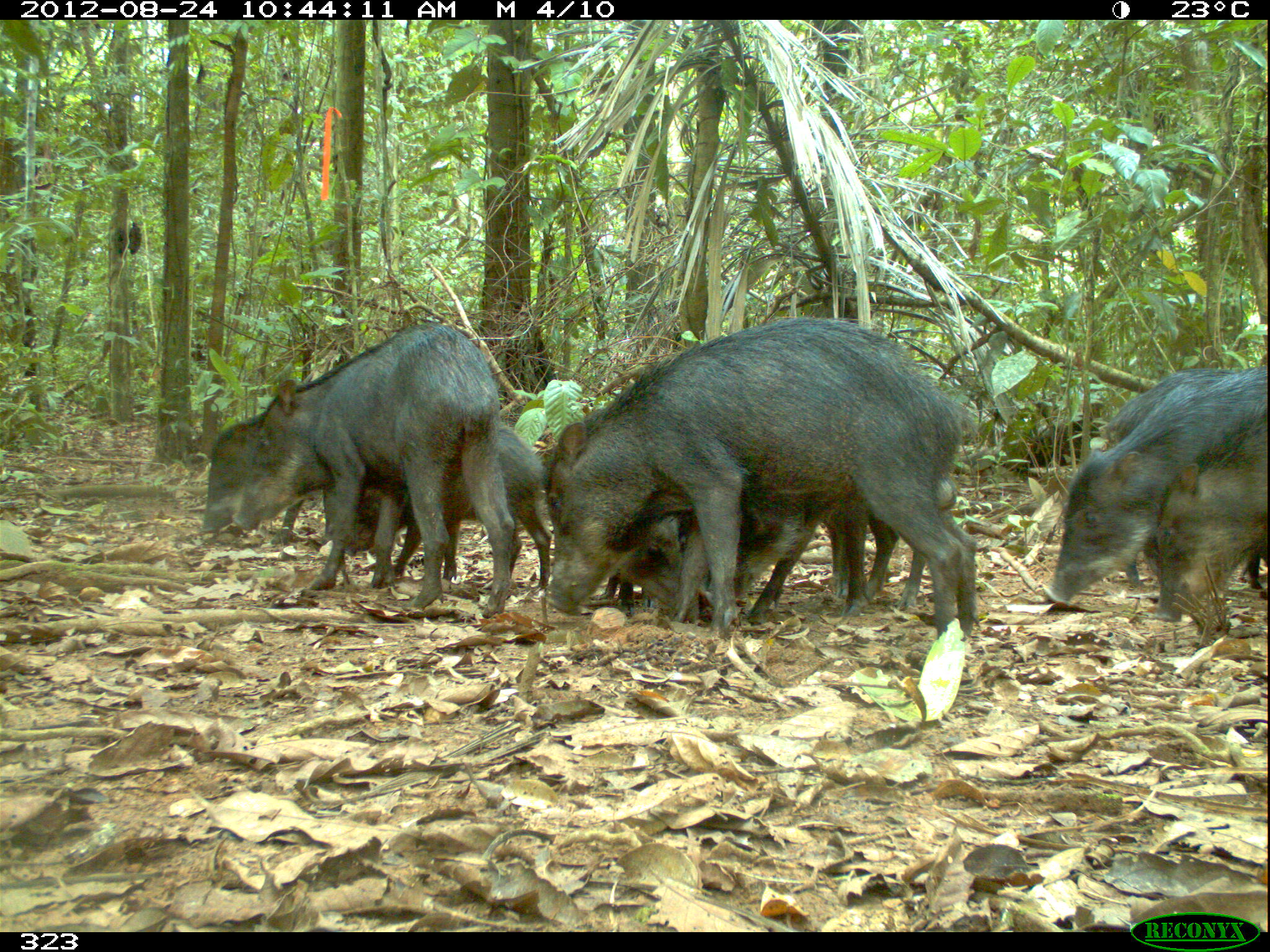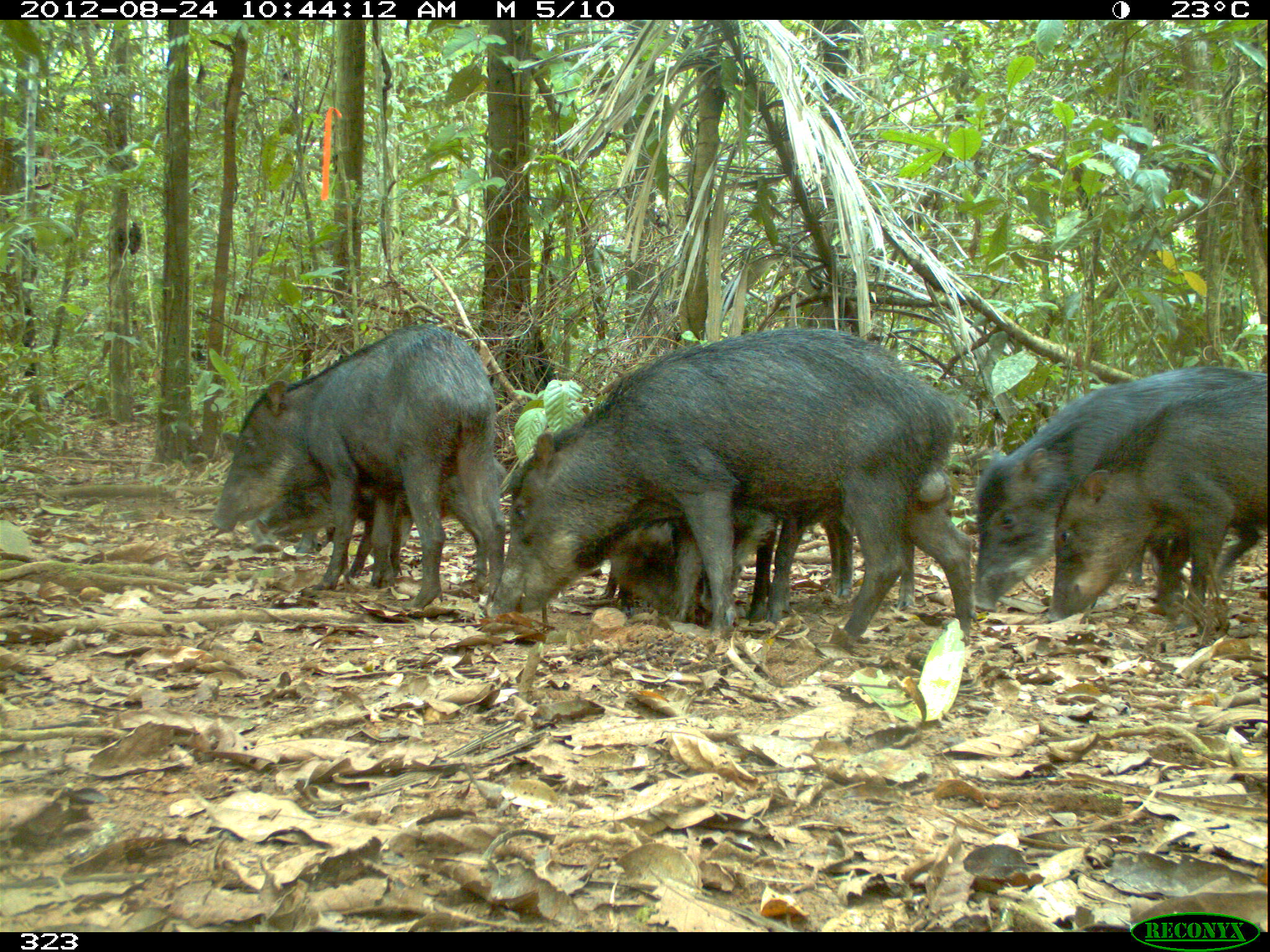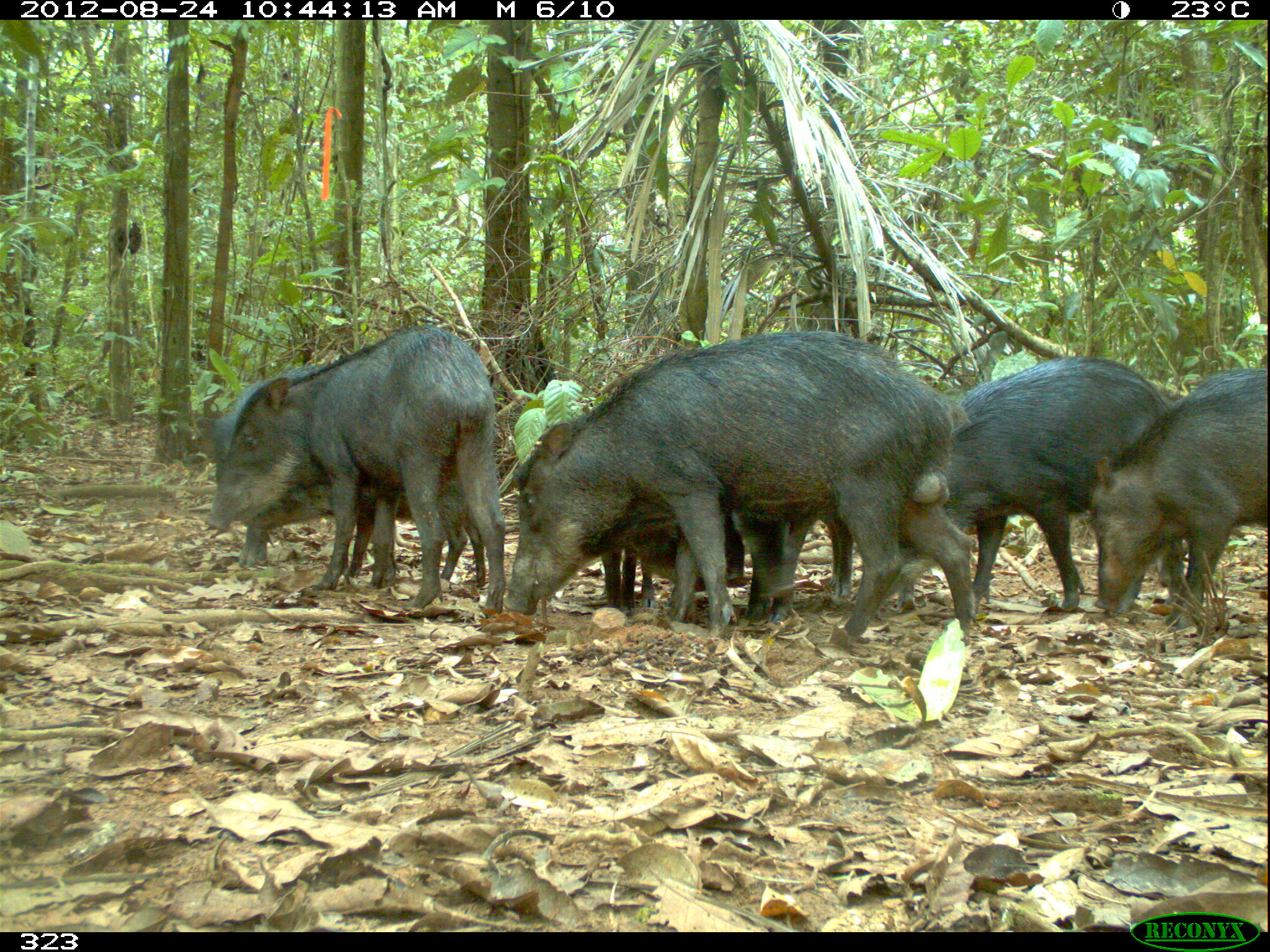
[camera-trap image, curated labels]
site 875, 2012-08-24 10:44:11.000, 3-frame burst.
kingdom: Animalia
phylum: Chordata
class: Mammalia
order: Artiodactyla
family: Tayassuidae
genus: Tayassu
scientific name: Tayassu pecari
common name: white-lipped peccary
Tayassu pecari (white-lipped peccary).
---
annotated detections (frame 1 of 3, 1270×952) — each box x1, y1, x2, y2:
tayassu pecari: 541, 315, 974, 639; 228, 319, 518, 617; 1043, 364, 1268, 612; 343, 421, 551, 591; 1102, 366, 1246, 586; 703, 495, 925, 624; 1145, 401, 1268, 619; 194, 408, 305, 546; 591, 513, 686, 611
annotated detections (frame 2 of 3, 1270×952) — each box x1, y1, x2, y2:
tayassu pecari: 483, 330, 973, 653; 204, 315, 506, 612; 969, 359, 1270, 605; 1045, 376, 1268, 633; 251, 458, 506, 577; 732, 498, 914, 623; 588, 516, 711, 623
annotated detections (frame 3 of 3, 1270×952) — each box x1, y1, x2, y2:
tayassu pecari: 499, 326, 981, 647; 203, 323, 505, 612; 887, 352, 1185, 614; 197, 360, 486, 588; 1081, 365, 1268, 630; 732, 510, 916, 624; 600, 516, 744, 615